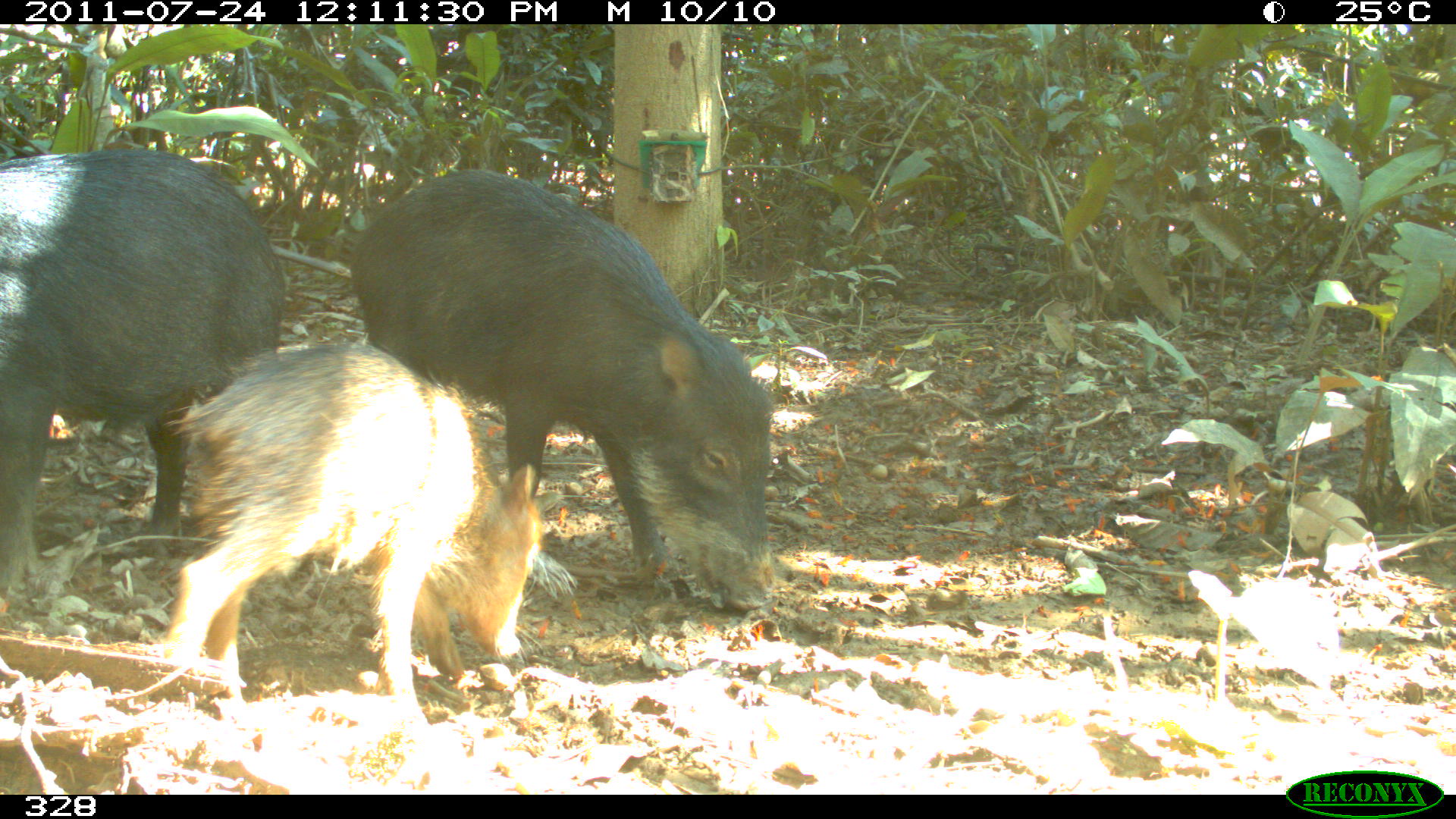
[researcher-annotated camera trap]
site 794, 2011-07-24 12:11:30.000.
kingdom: Animalia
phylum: Chordata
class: Mammalia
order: Artiodactyla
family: Tayassuidae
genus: Tayassu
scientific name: Tayassu pecari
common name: white-lipped peccary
Tayassu pecari (white-lipped peccary).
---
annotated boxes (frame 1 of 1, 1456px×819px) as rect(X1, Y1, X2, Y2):
tayassu pecari: rect(349, 168, 773, 608); rect(163, 338, 541, 723); rect(0, 148, 283, 587)